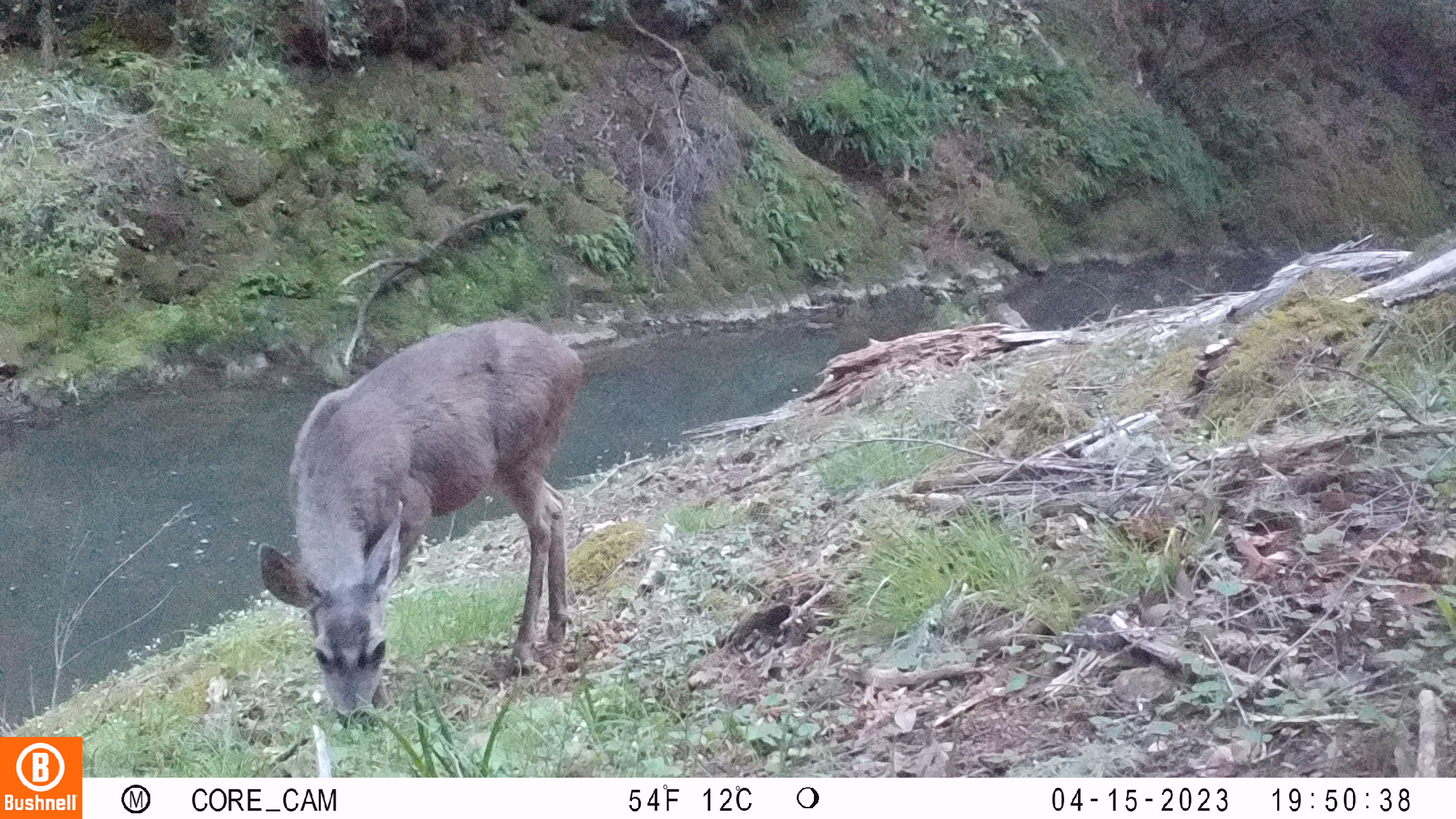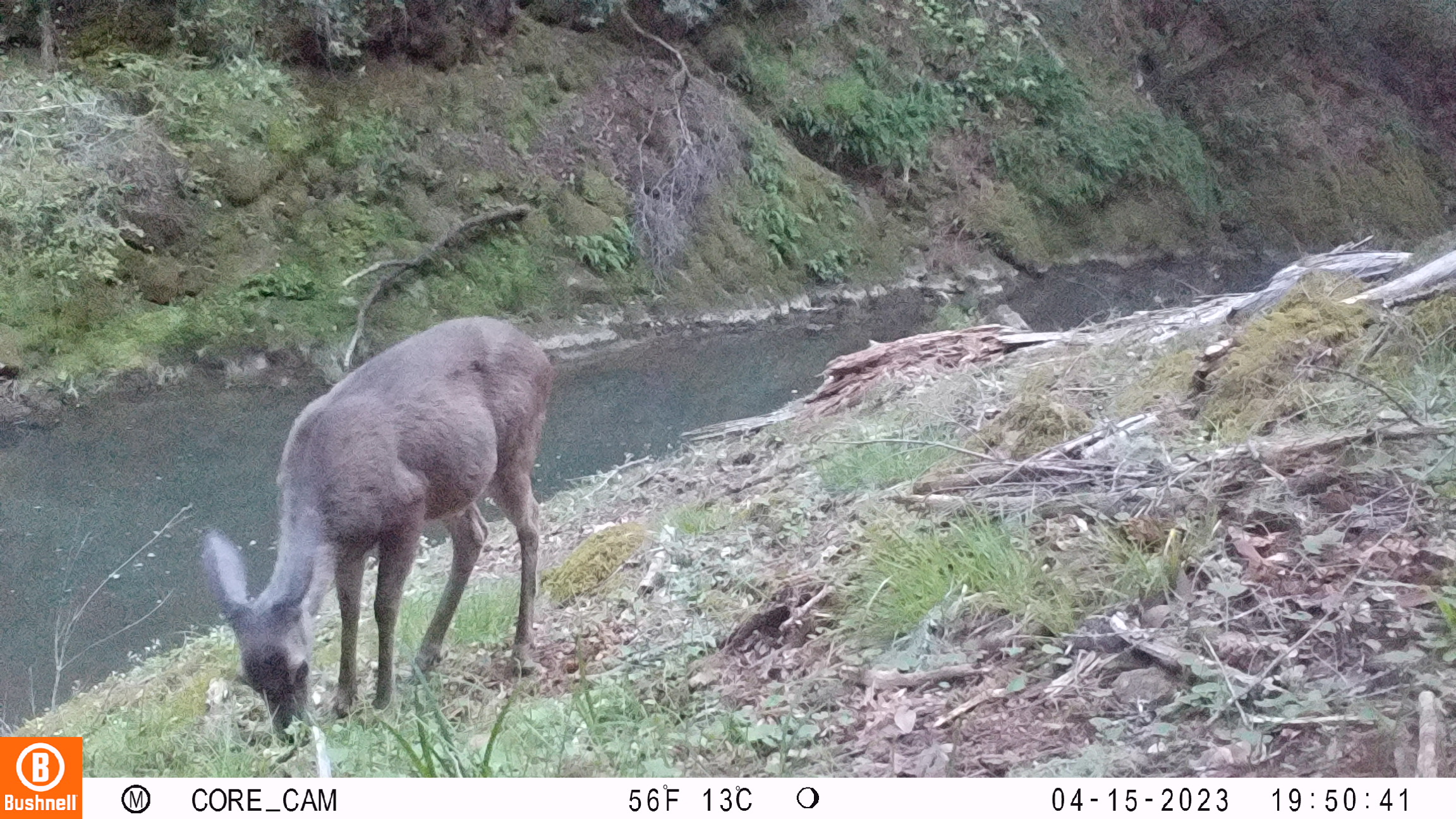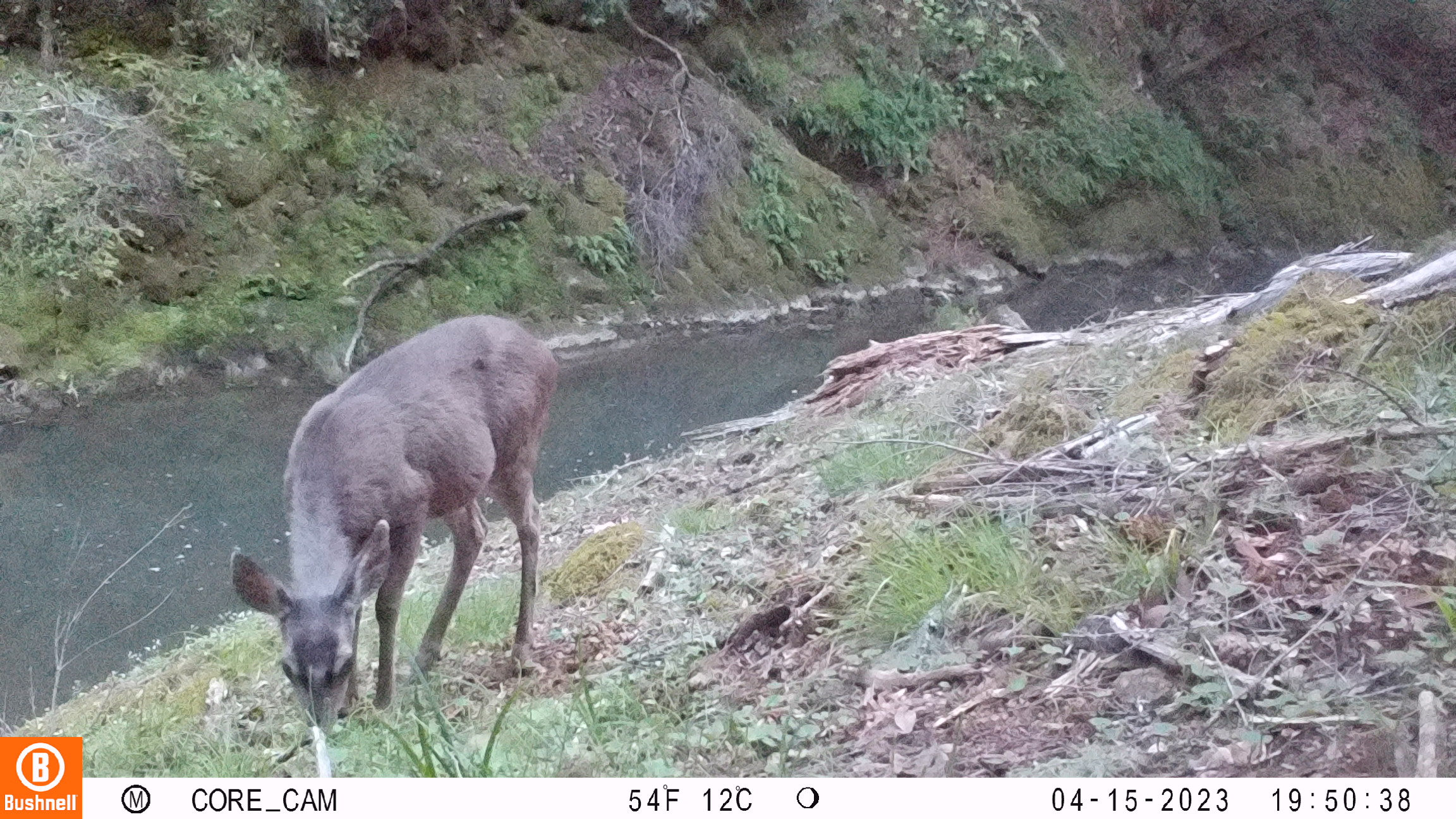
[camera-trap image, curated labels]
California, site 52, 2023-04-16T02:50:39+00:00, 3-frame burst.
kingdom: Animalia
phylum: Chordata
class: Mammalia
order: Artiodactyla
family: Cervidae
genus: Odocoileus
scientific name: Odocoileus hemionus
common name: mule deer